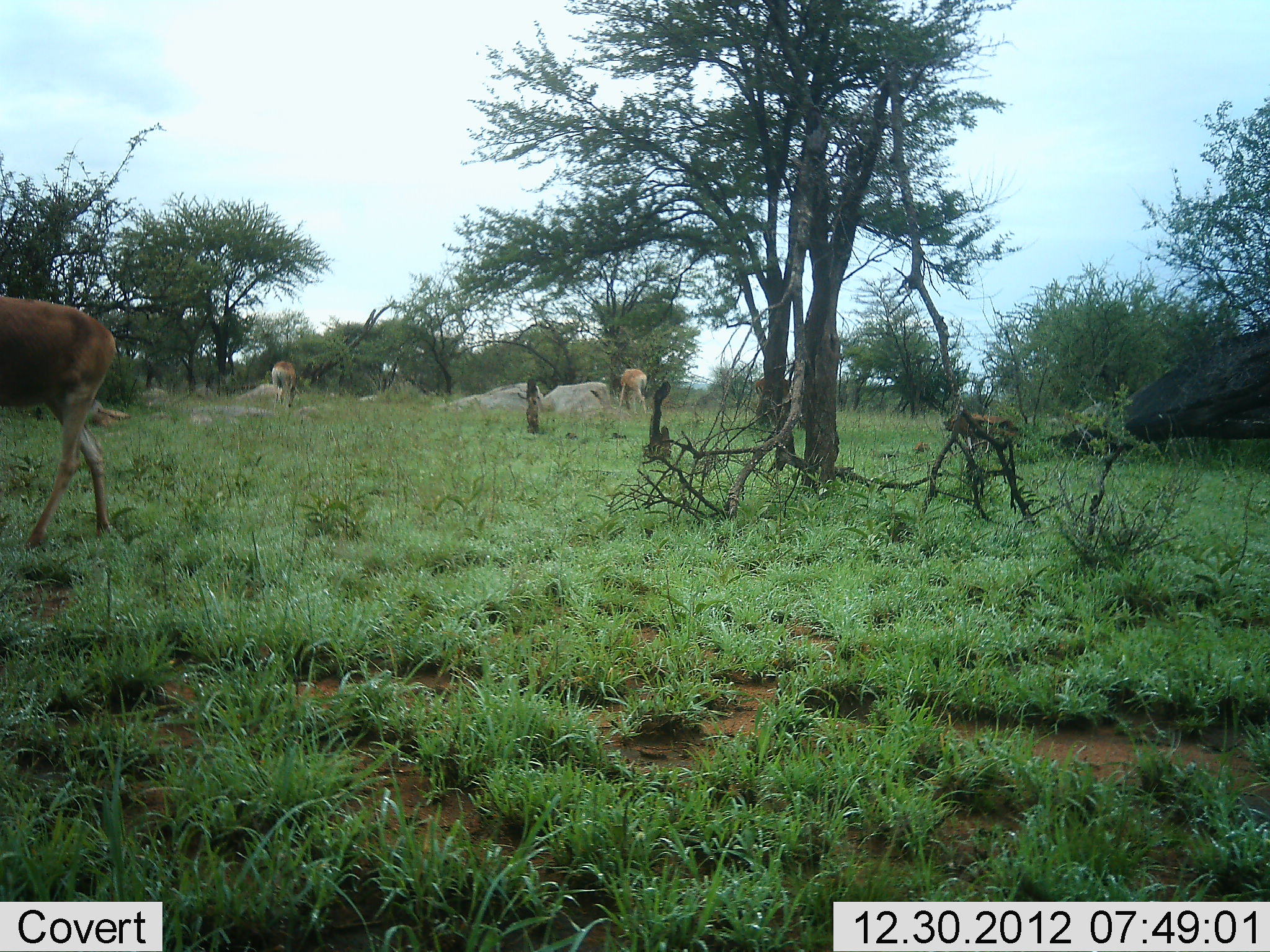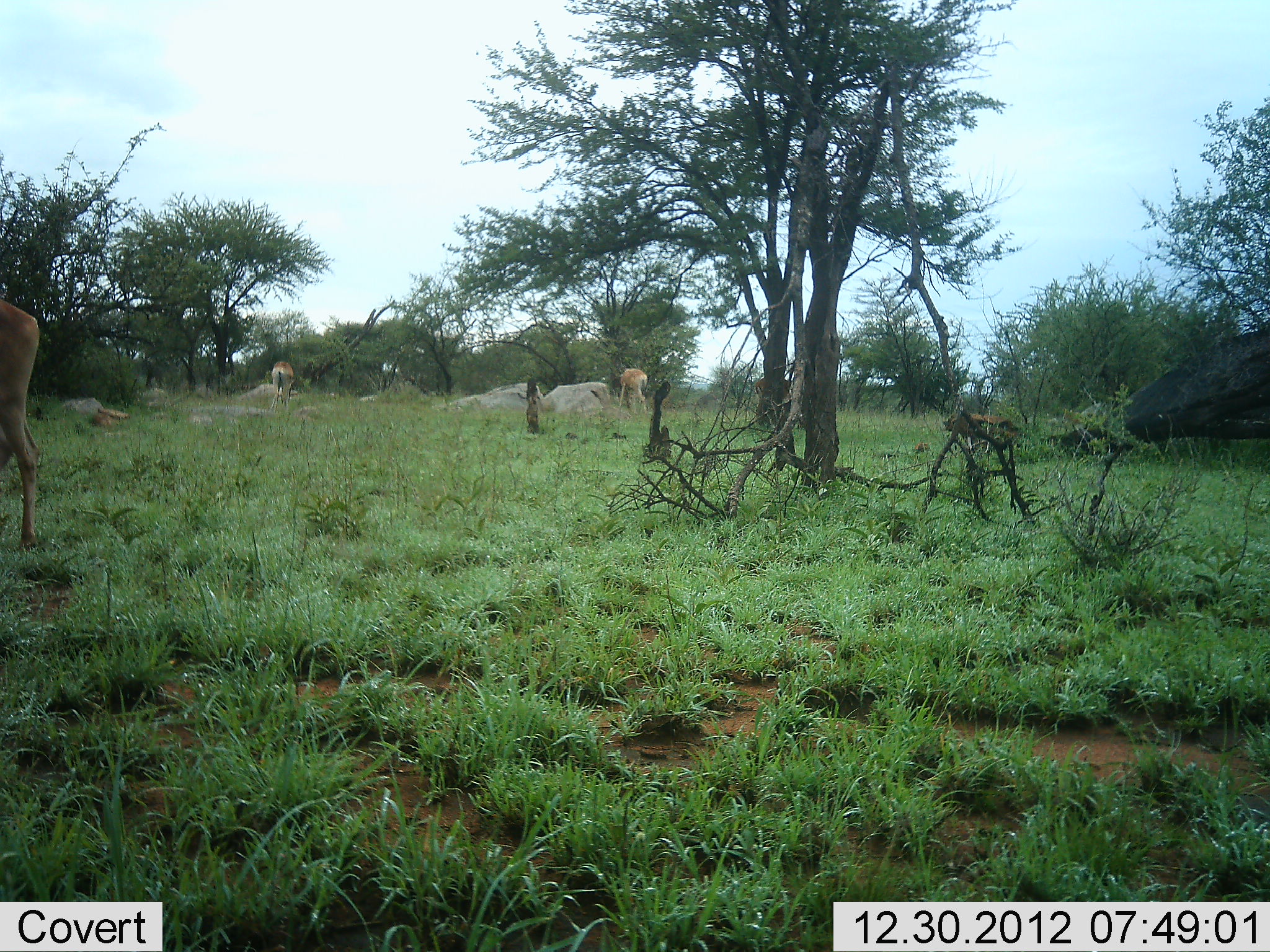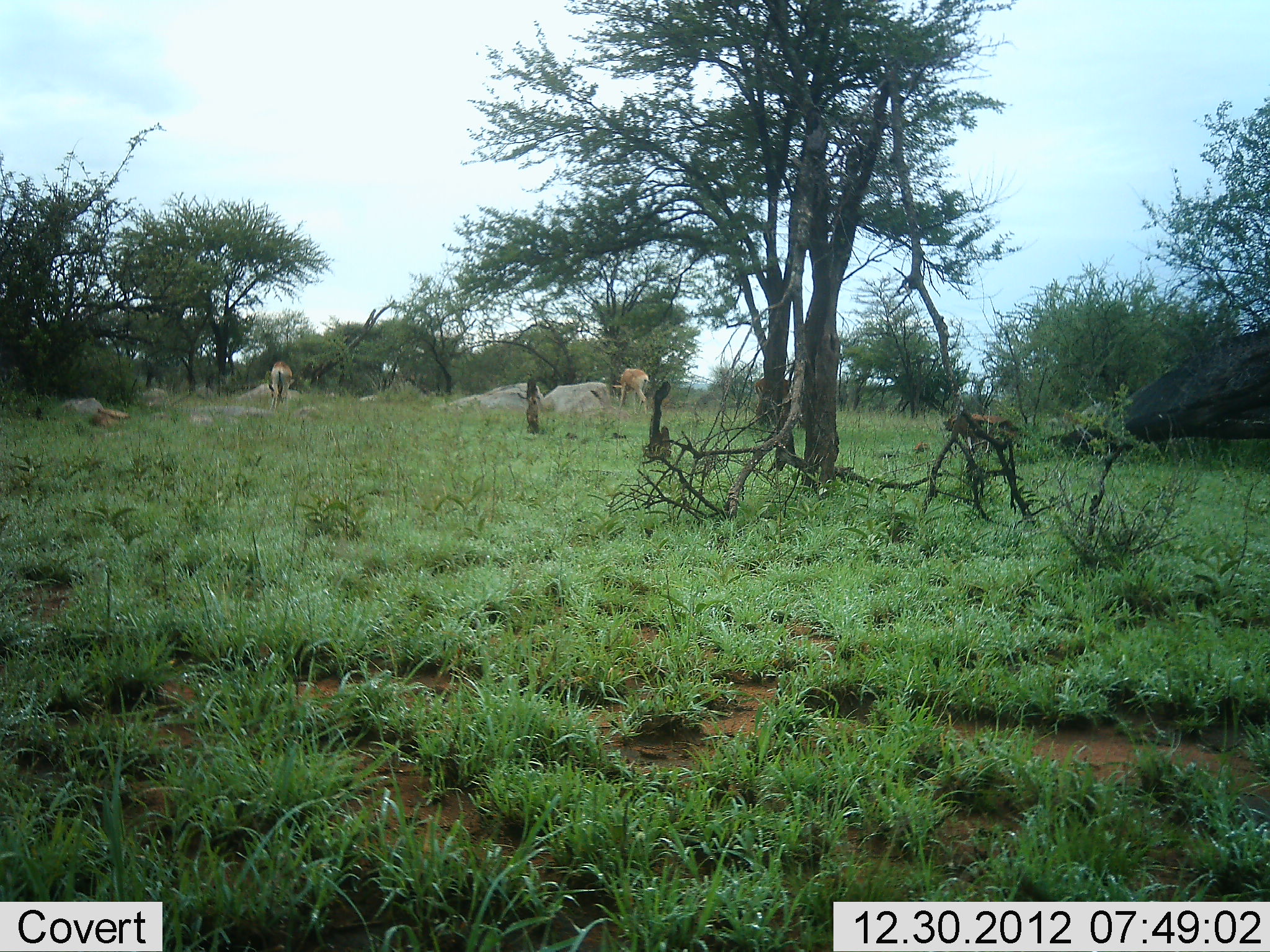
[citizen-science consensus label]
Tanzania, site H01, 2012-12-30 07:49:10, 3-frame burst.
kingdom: Animalia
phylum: Chordata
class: Mammalia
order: Artiodactyla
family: Bovidae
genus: Alcelaphus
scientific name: Alcelaphus buselaphus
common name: hartebeest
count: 3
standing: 38%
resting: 0%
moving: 88%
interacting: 0%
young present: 0%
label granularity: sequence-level